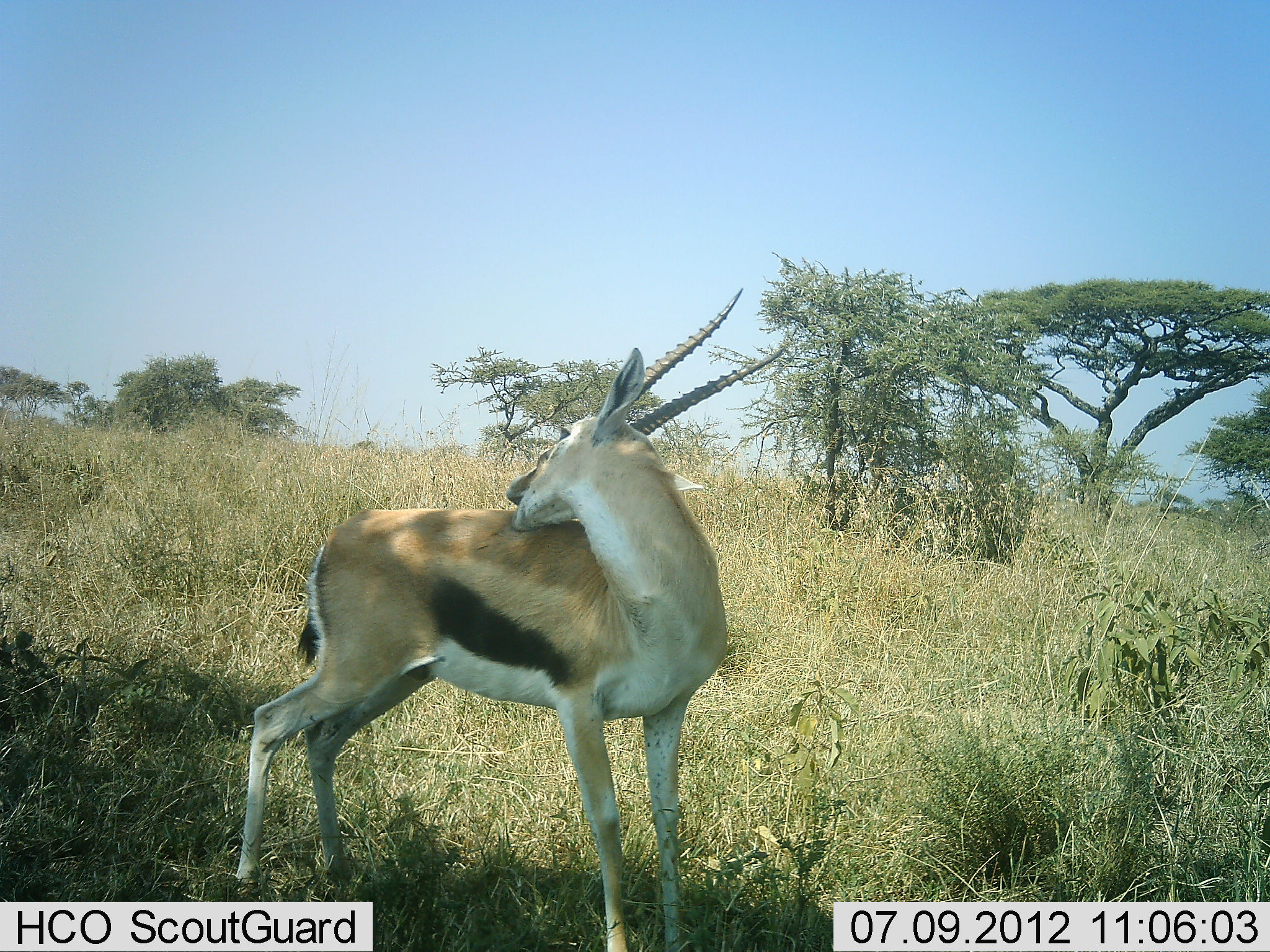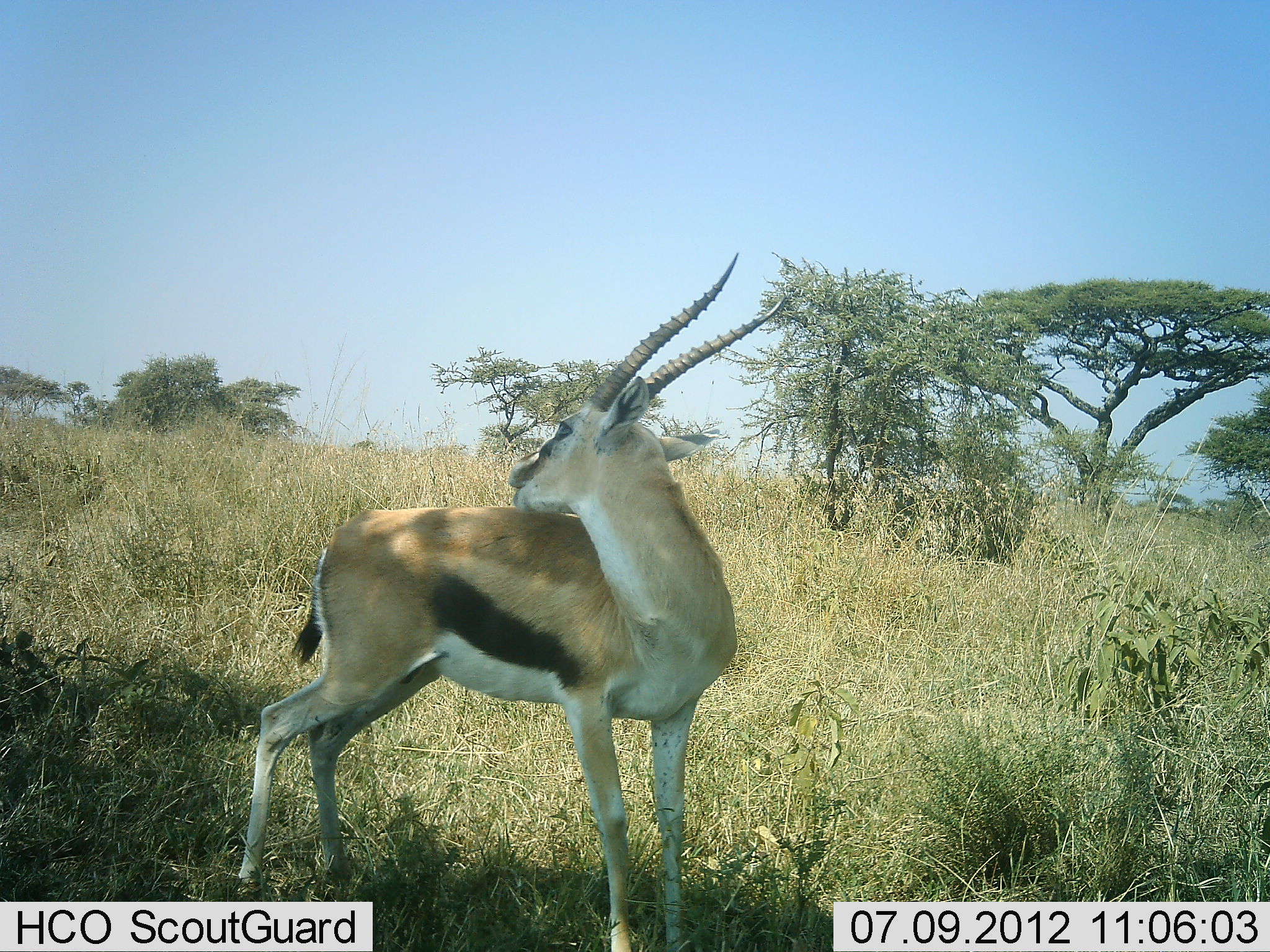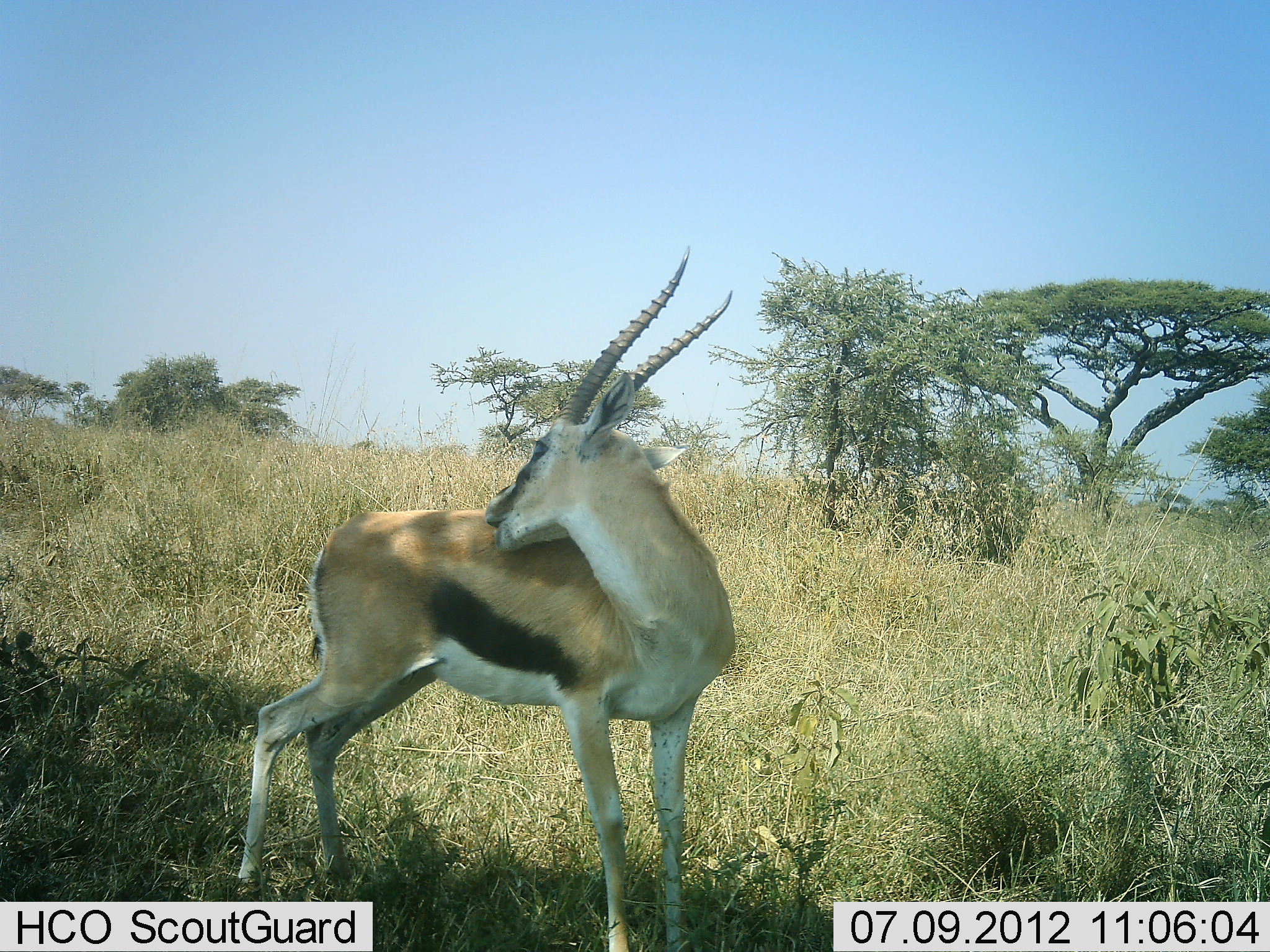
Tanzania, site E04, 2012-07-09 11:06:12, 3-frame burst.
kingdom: Animalia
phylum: Chordata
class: Mammalia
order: Artiodactyla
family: Bovidae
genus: Eudorcas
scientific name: Eudorcas thomsonii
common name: thomson's gazelle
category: gazellethomsons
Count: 1.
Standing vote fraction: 100%.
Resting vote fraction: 10%.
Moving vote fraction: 0%.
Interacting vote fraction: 0%.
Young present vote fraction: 0%.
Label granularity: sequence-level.